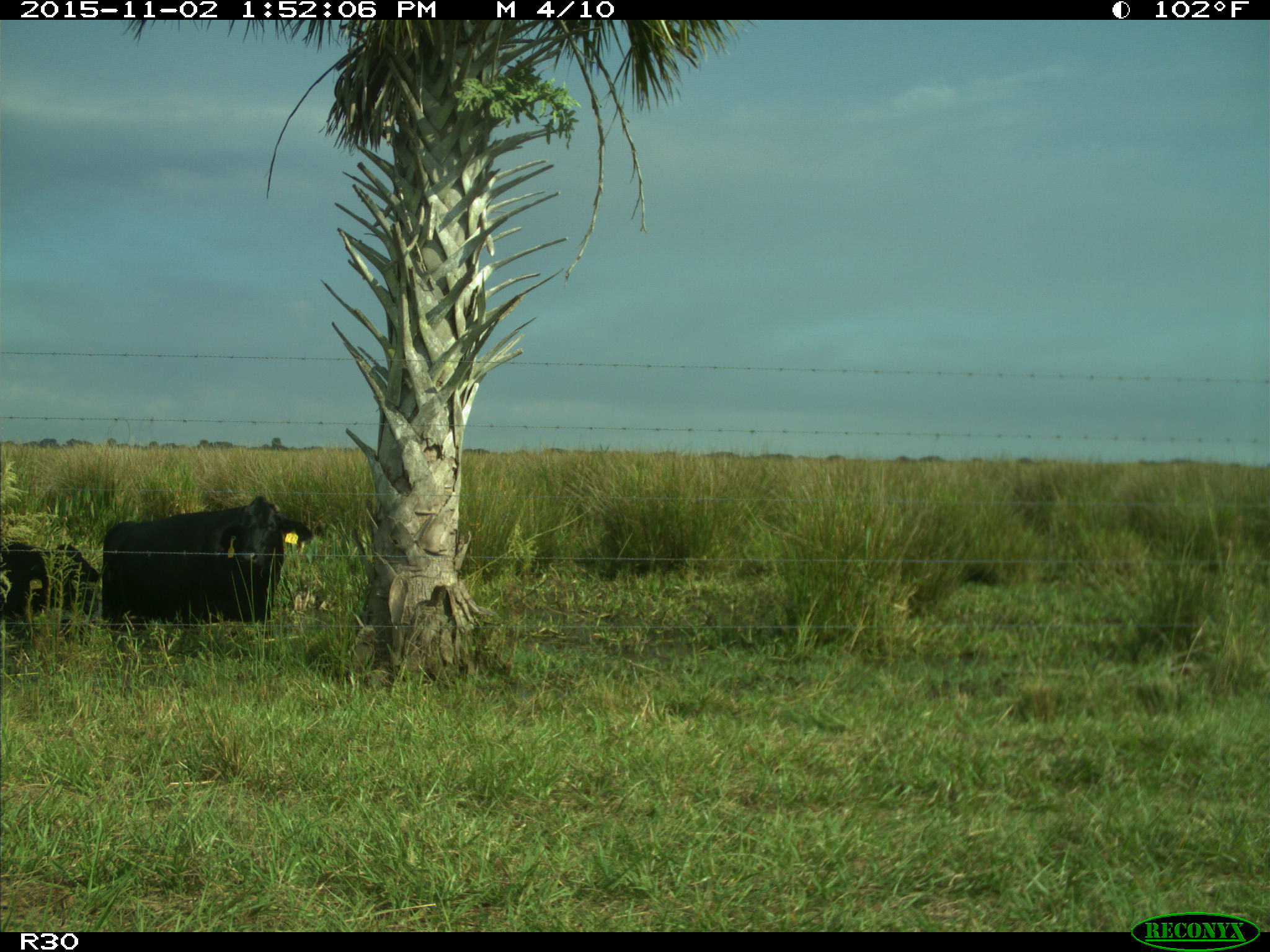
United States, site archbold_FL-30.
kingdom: Animalia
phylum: Chordata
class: Mammalia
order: Artiodactyla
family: Bovidae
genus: Bos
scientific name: Bos taurus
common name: domestic cow